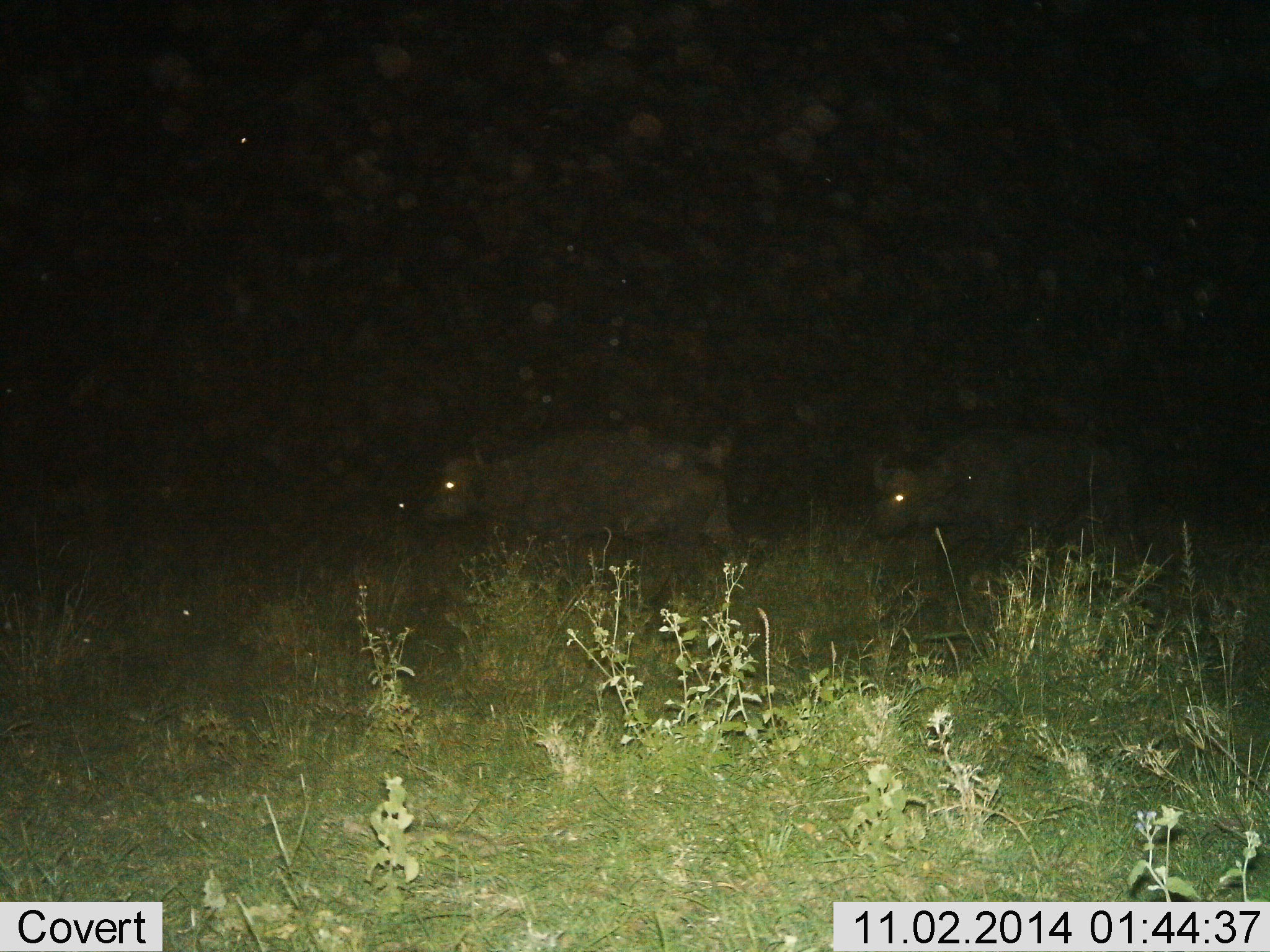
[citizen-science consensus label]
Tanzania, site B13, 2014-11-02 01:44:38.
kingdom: Animalia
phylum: Chordata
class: Mammalia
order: Artiodactyla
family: Bovidae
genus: Syncerus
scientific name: Syncerus caffer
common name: cape buffalo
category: buffalo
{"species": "buffalo (cape buffalo) (Syncerus caffer)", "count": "2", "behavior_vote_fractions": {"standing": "33%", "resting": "0%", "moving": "67%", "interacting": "0%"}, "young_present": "0%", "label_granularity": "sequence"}